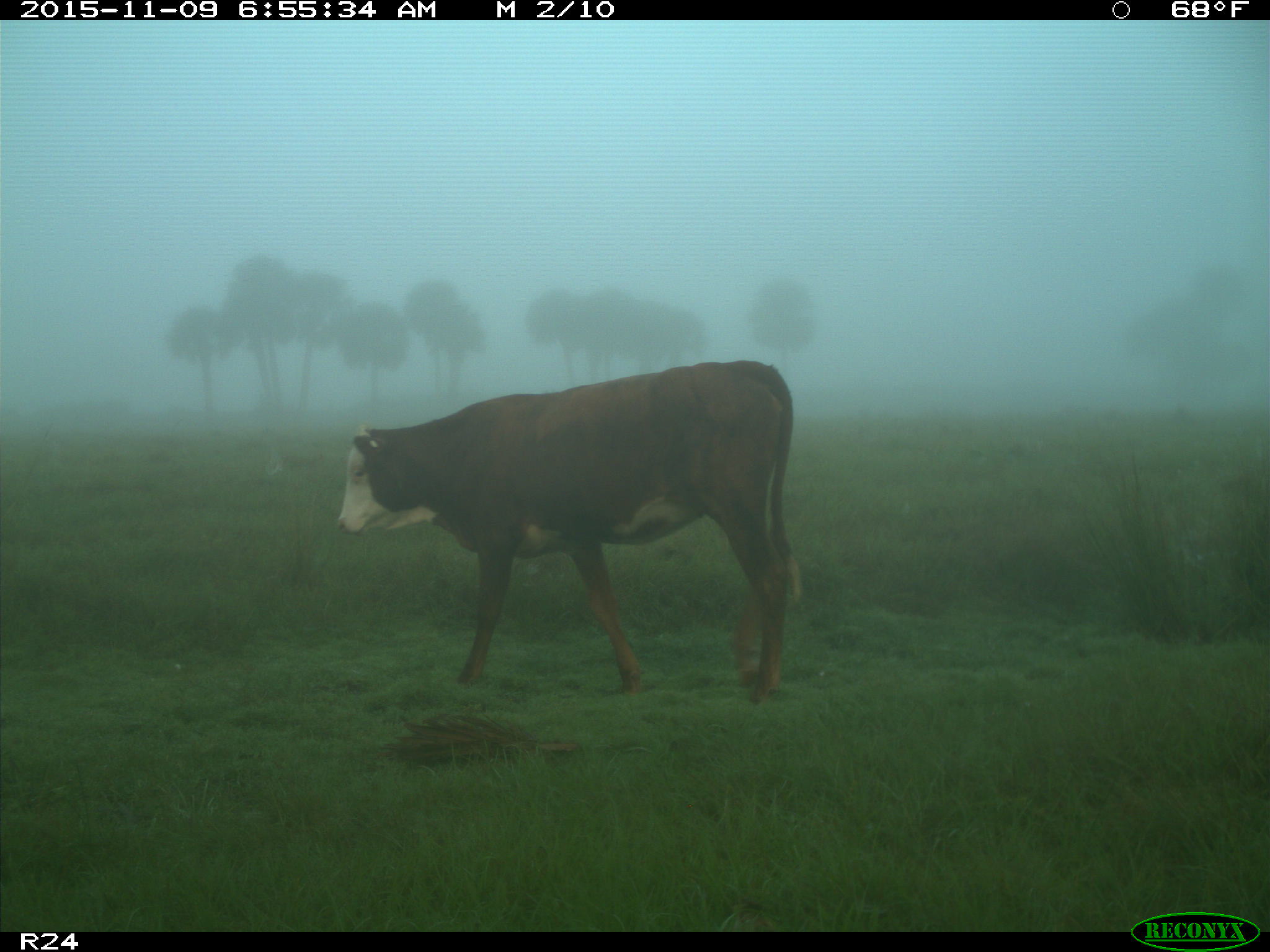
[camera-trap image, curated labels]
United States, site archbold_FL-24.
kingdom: Animalia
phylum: Chordata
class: Mammalia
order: Artiodactyla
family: Bovidae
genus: Bos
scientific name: Bos taurus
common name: domestic cow